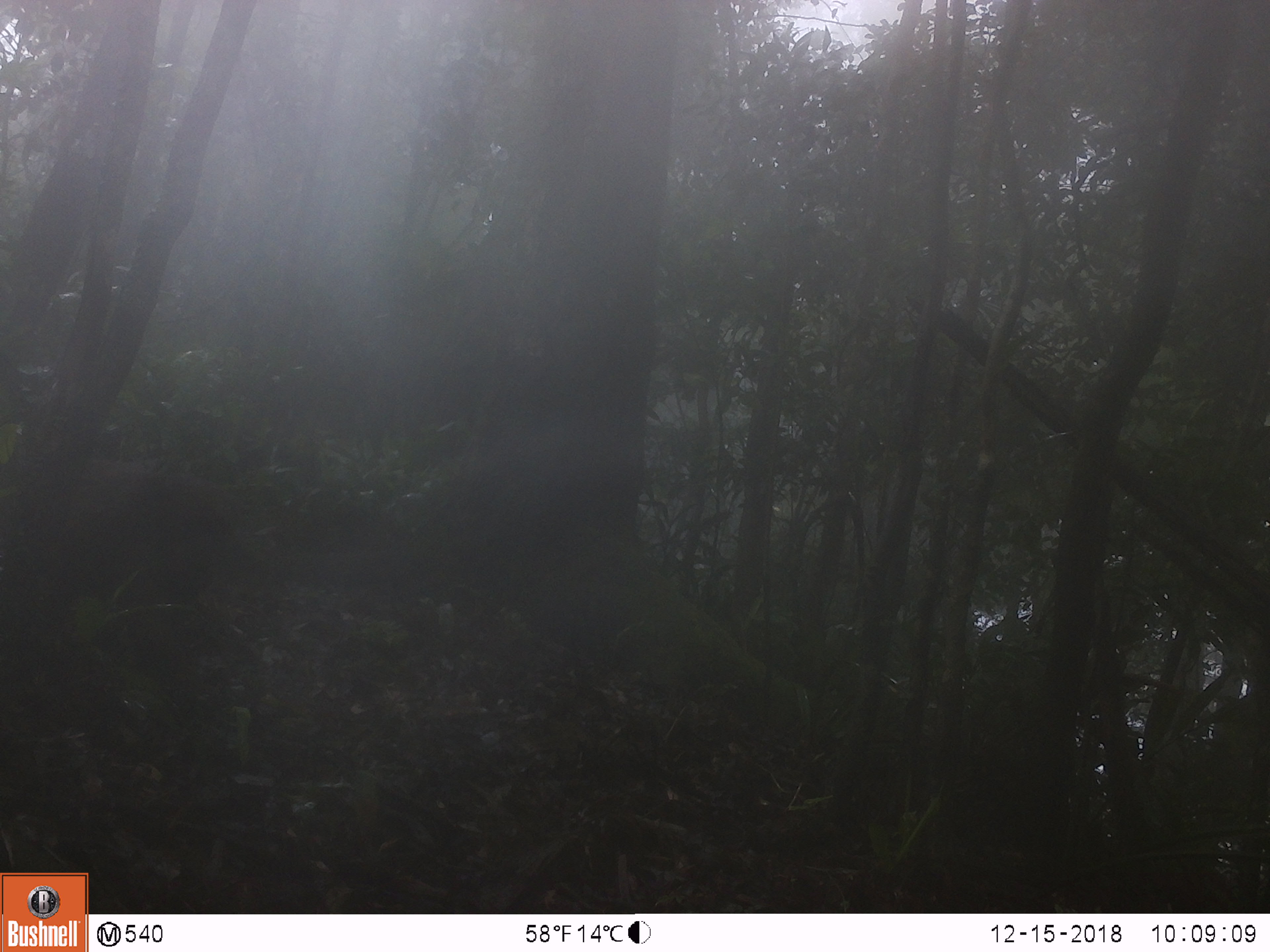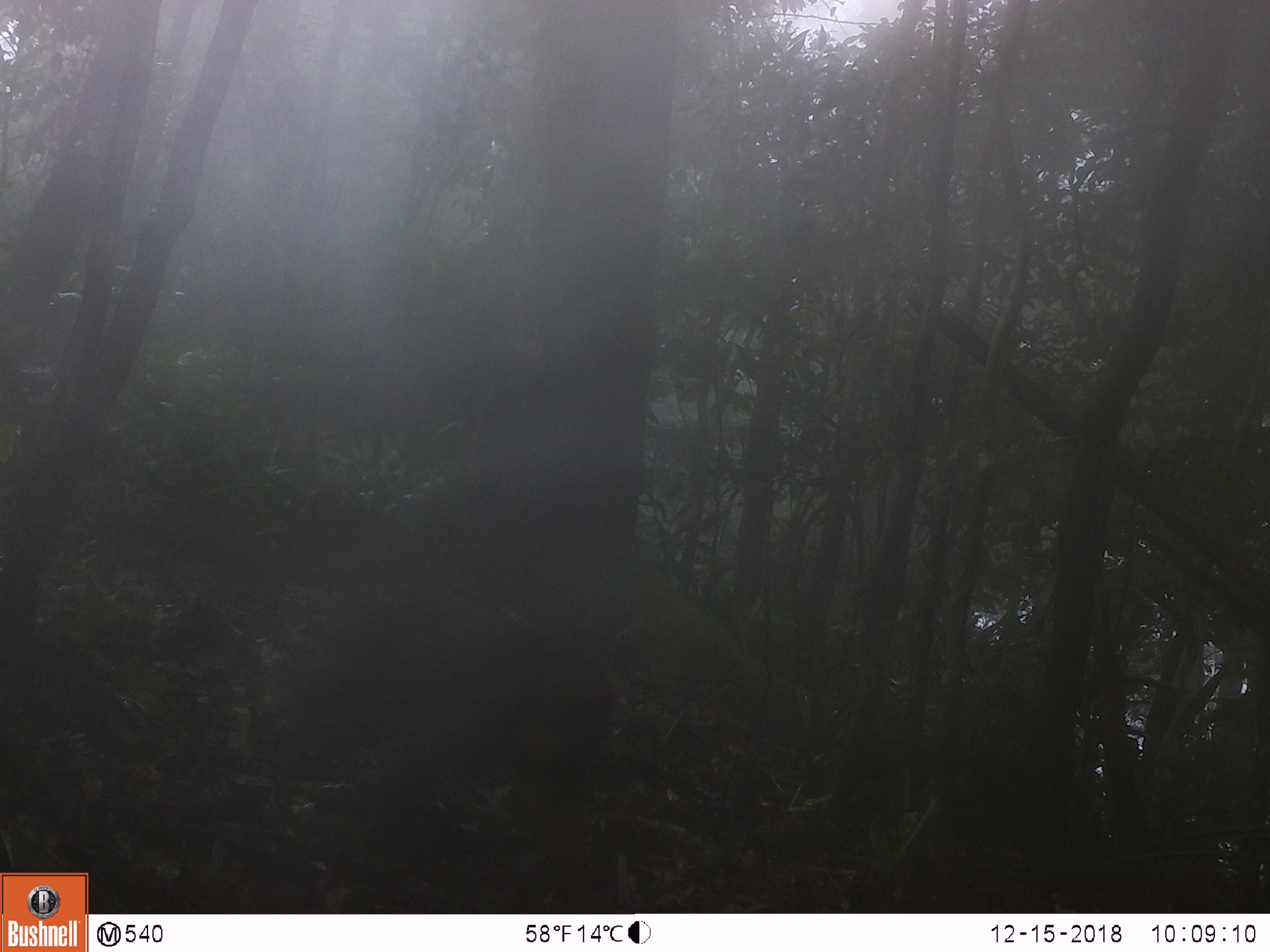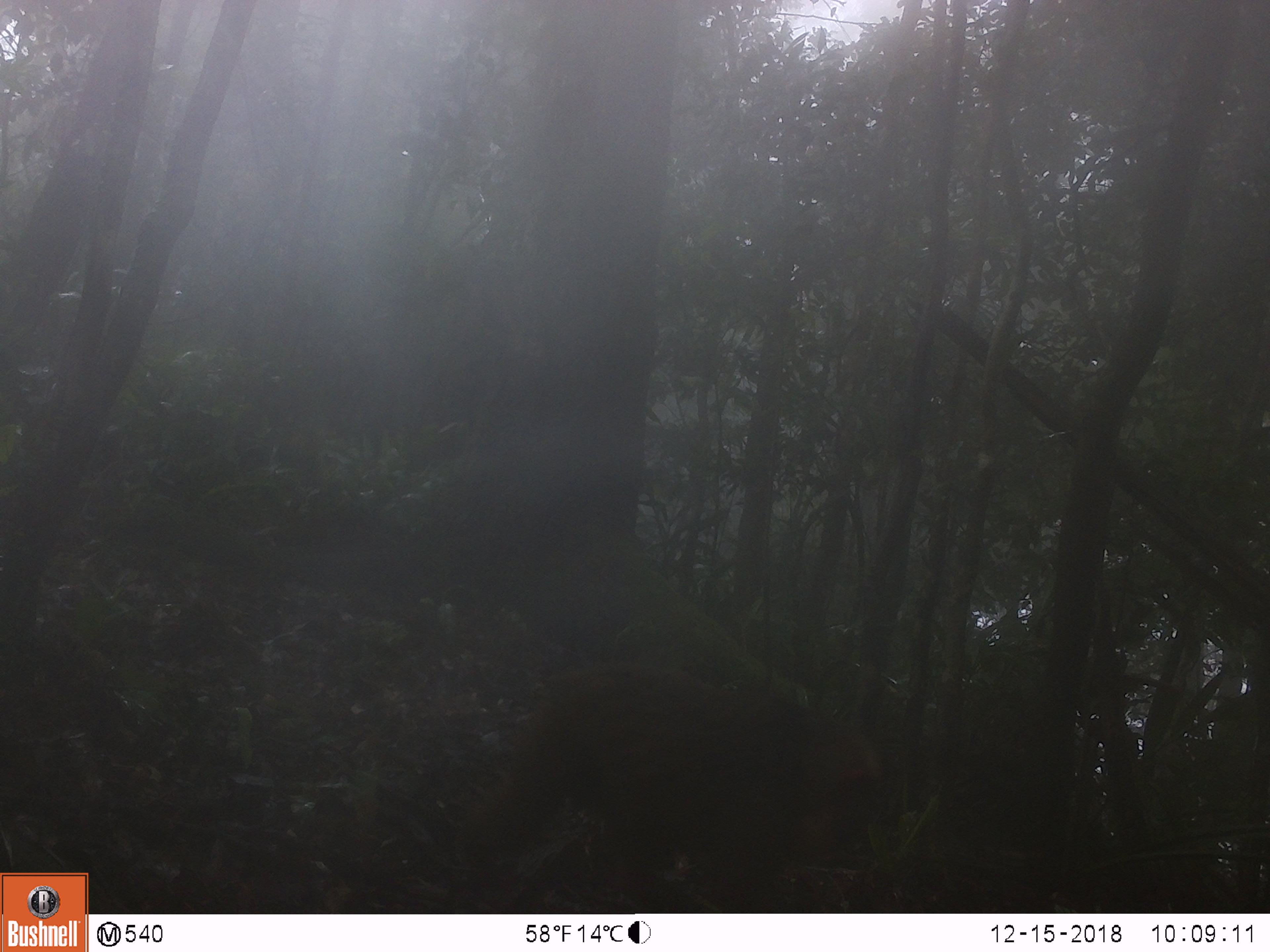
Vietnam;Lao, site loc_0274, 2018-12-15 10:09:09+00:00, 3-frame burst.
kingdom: Animalia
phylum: Chordata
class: Mammalia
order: Primates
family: Cercopithecidae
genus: Macaca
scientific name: Macaca arctoides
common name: stump-tailed macaque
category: stump tailed macaque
Stump tailed macaque (stump-tailed macaque) (Macaca arctoides). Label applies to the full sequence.